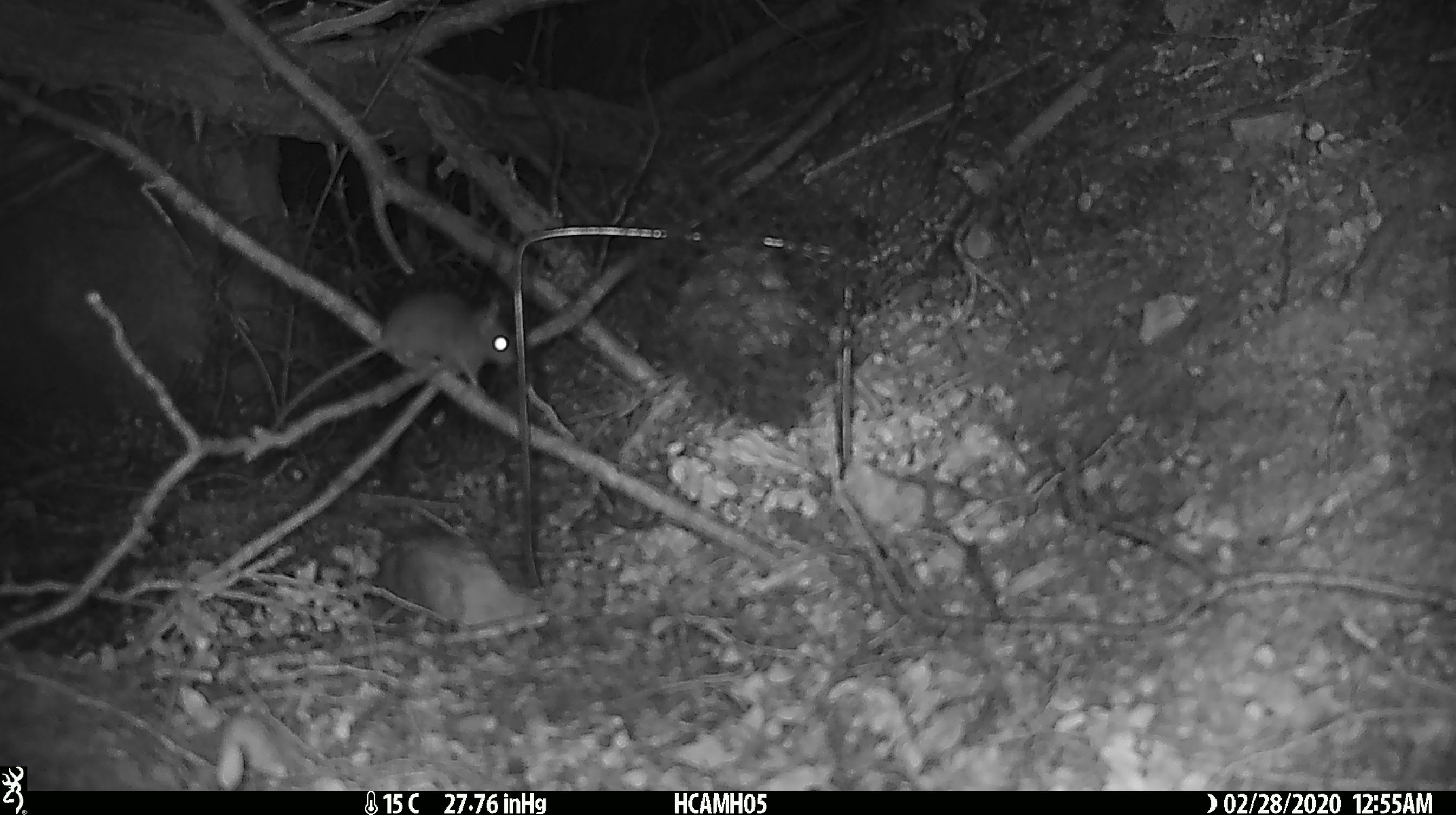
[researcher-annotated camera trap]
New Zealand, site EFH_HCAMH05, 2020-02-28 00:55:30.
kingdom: Animalia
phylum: Chordata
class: Mammalia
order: Rodentia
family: Muridae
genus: Mus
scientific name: Mus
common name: mouse